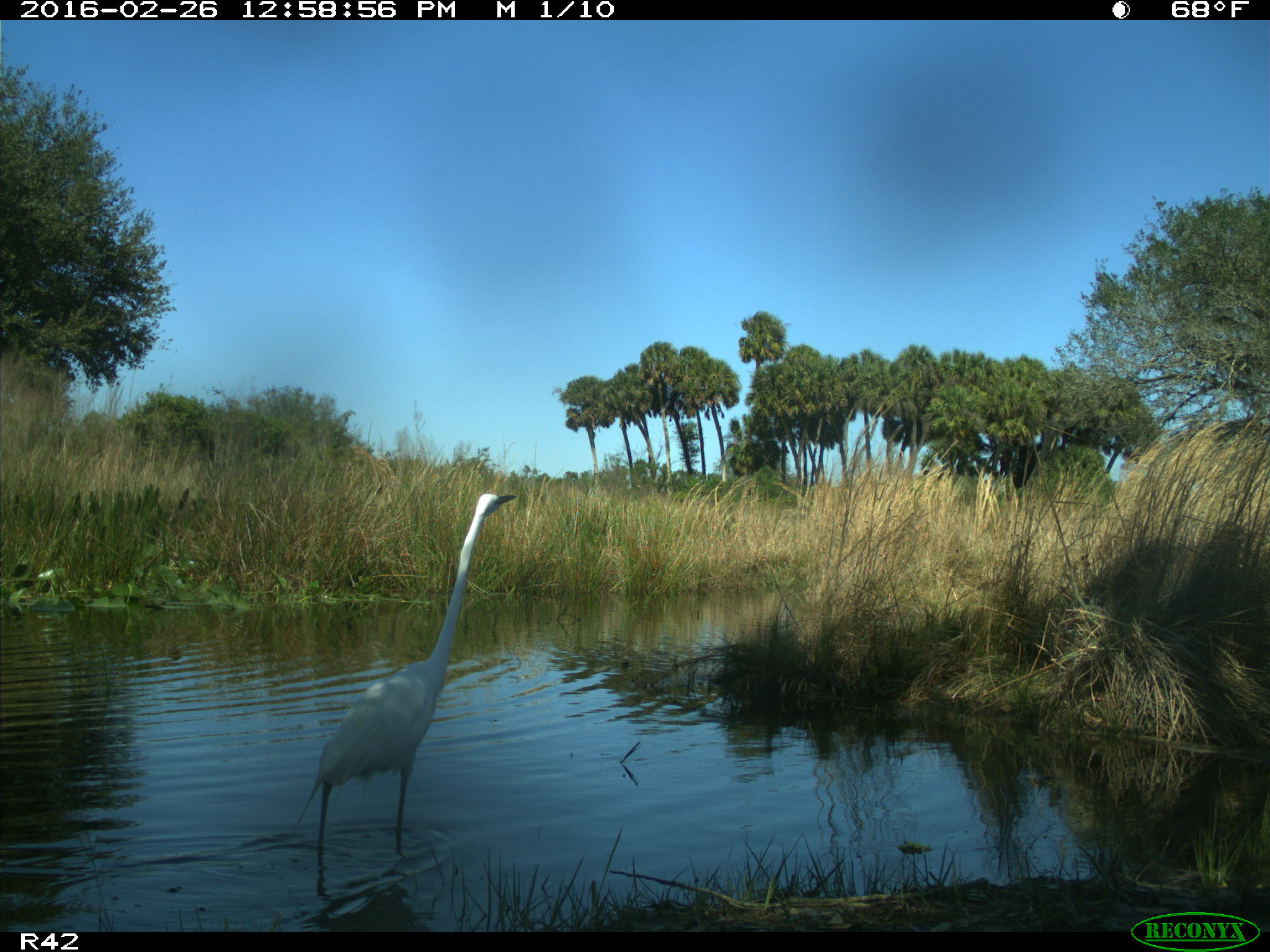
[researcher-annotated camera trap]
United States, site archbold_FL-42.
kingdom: Animalia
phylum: Chordata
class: Aves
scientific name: Aves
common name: birds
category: unidentified bird